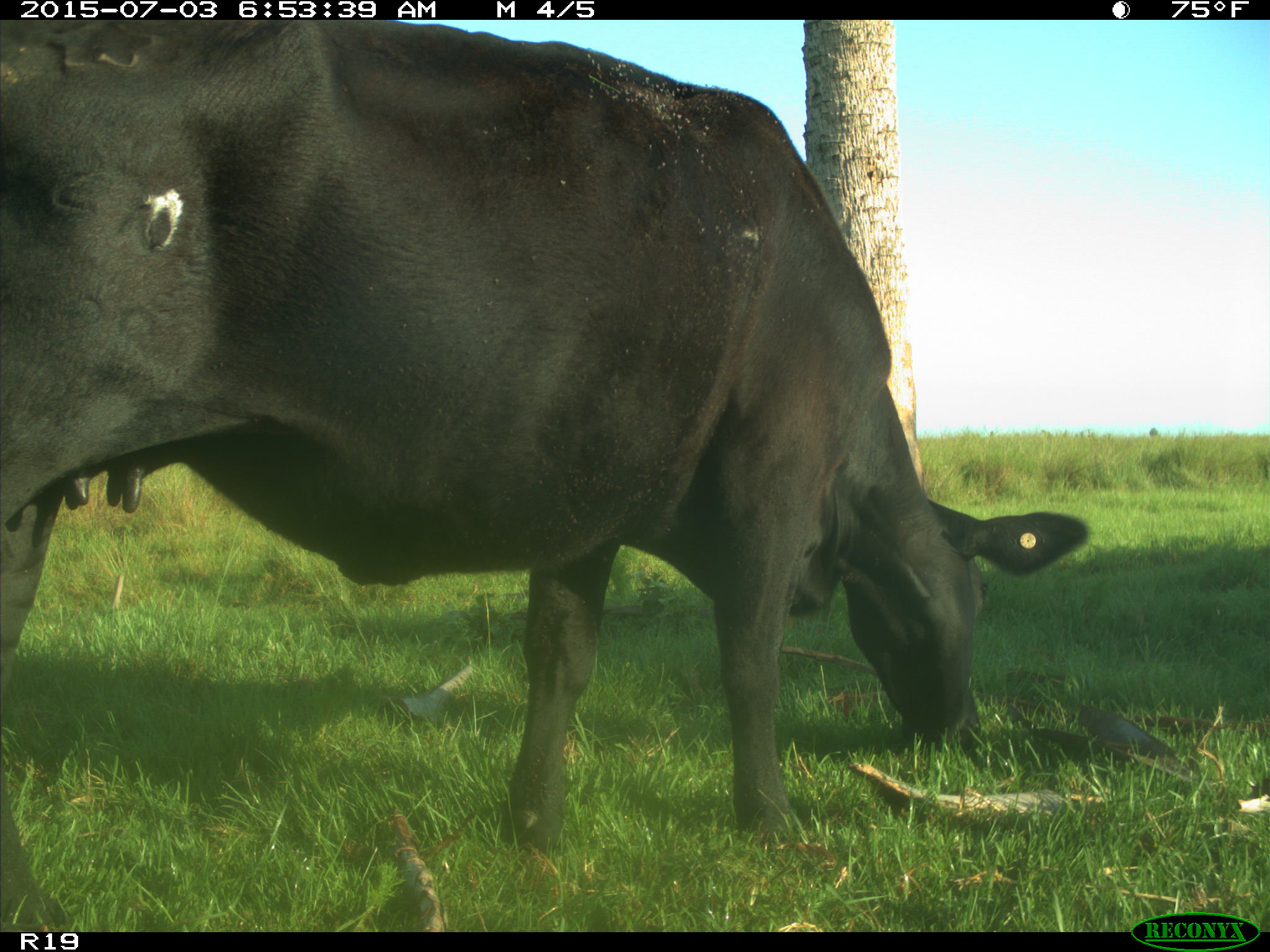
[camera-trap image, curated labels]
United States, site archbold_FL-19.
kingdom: Animalia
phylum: Chordata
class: Mammalia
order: Artiodactyla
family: Bovidae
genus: Bos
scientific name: Bos taurus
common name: domestic cow